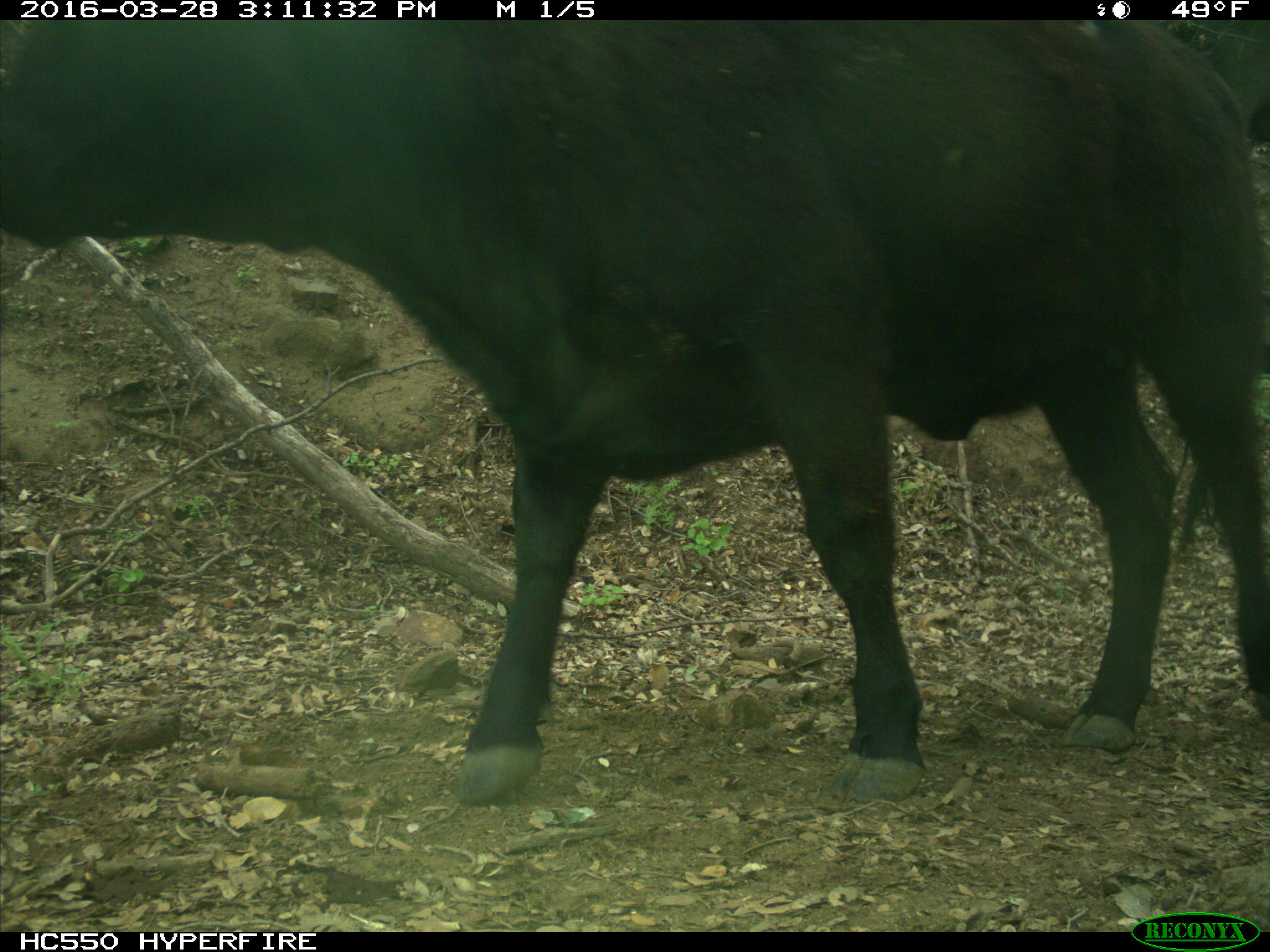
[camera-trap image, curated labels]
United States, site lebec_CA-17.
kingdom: Animalia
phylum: Chordata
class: Mammalia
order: Artiodactyla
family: Bovidae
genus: Bos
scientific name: Bos taurus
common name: domestic cow